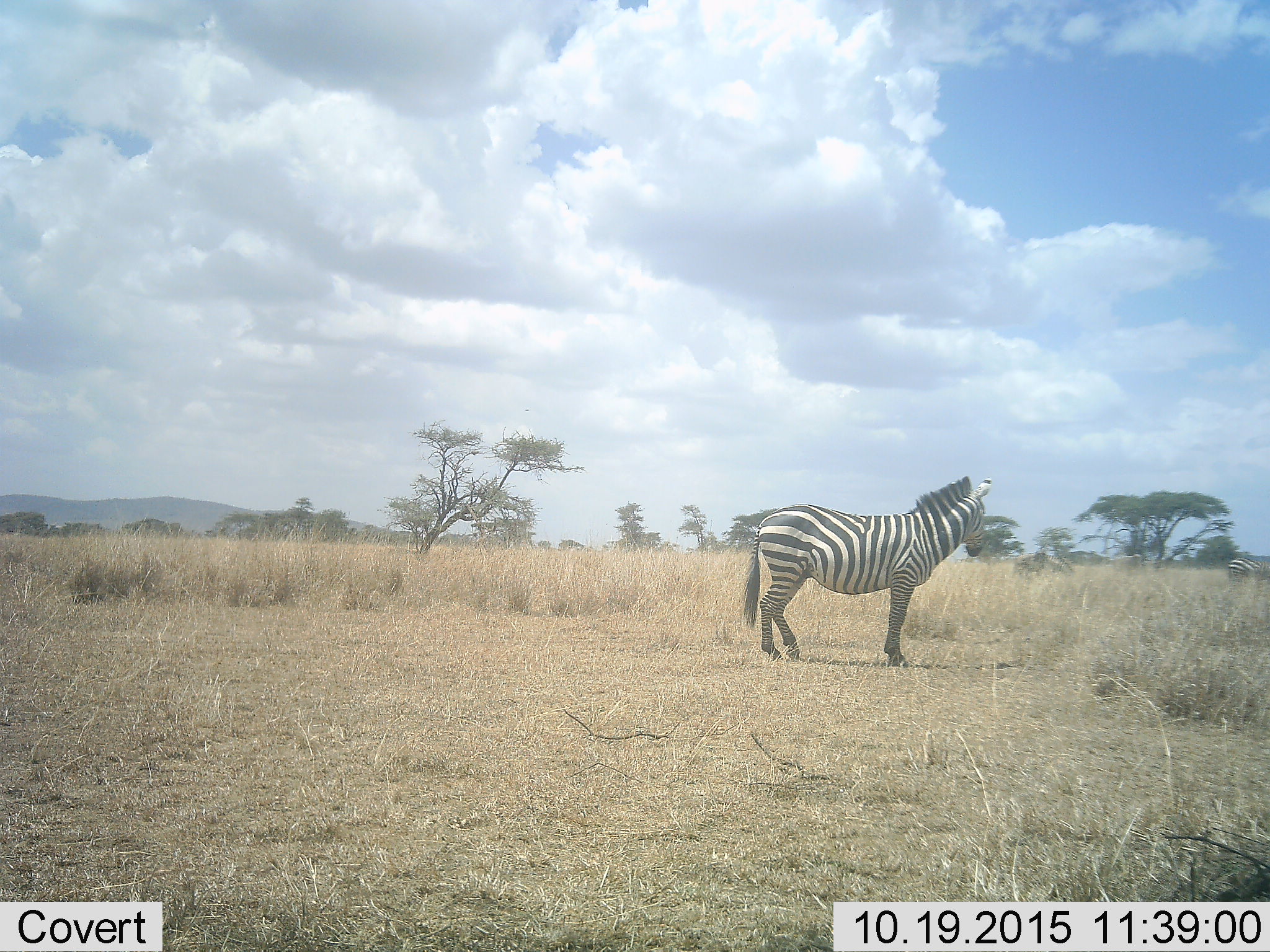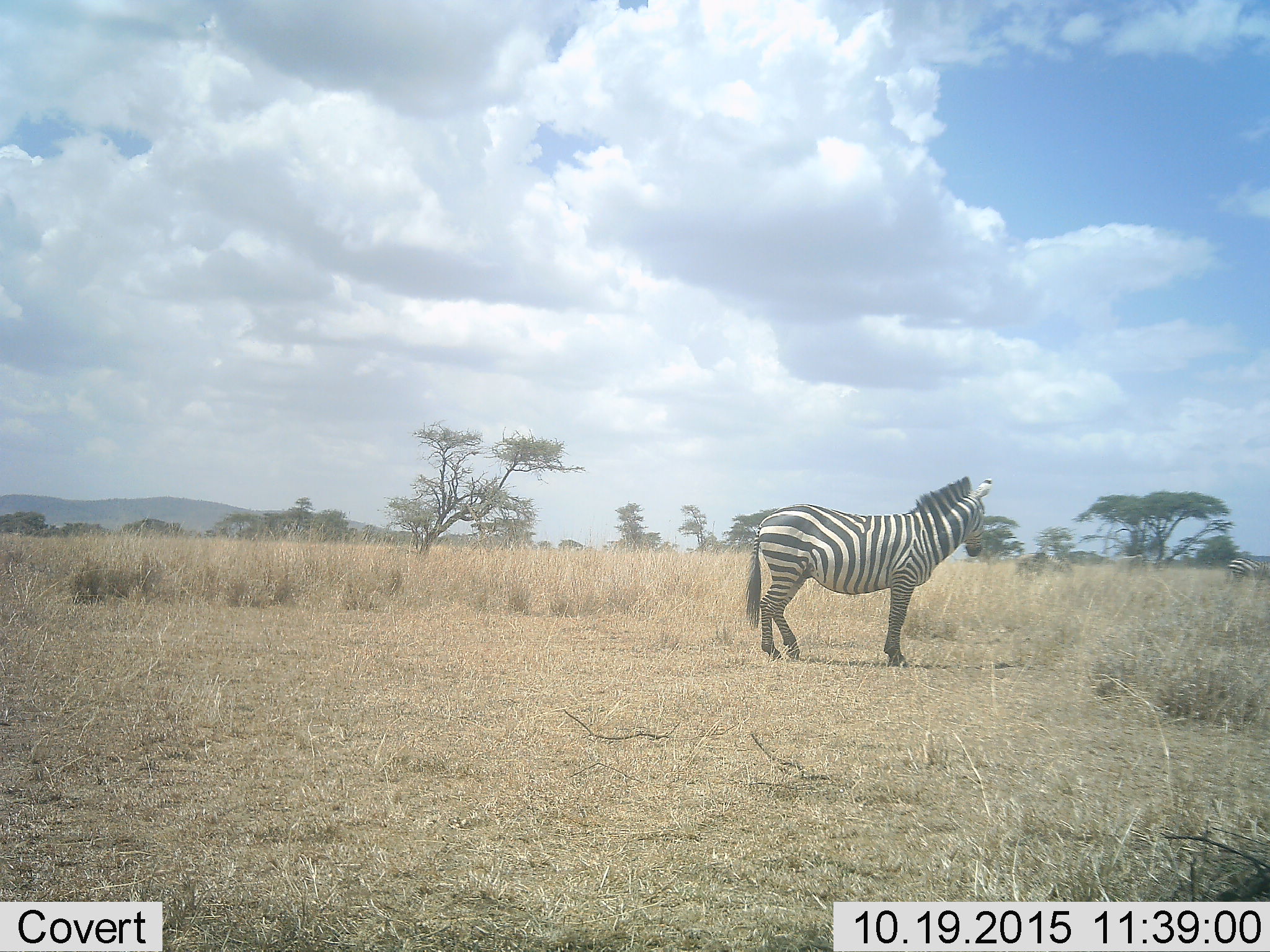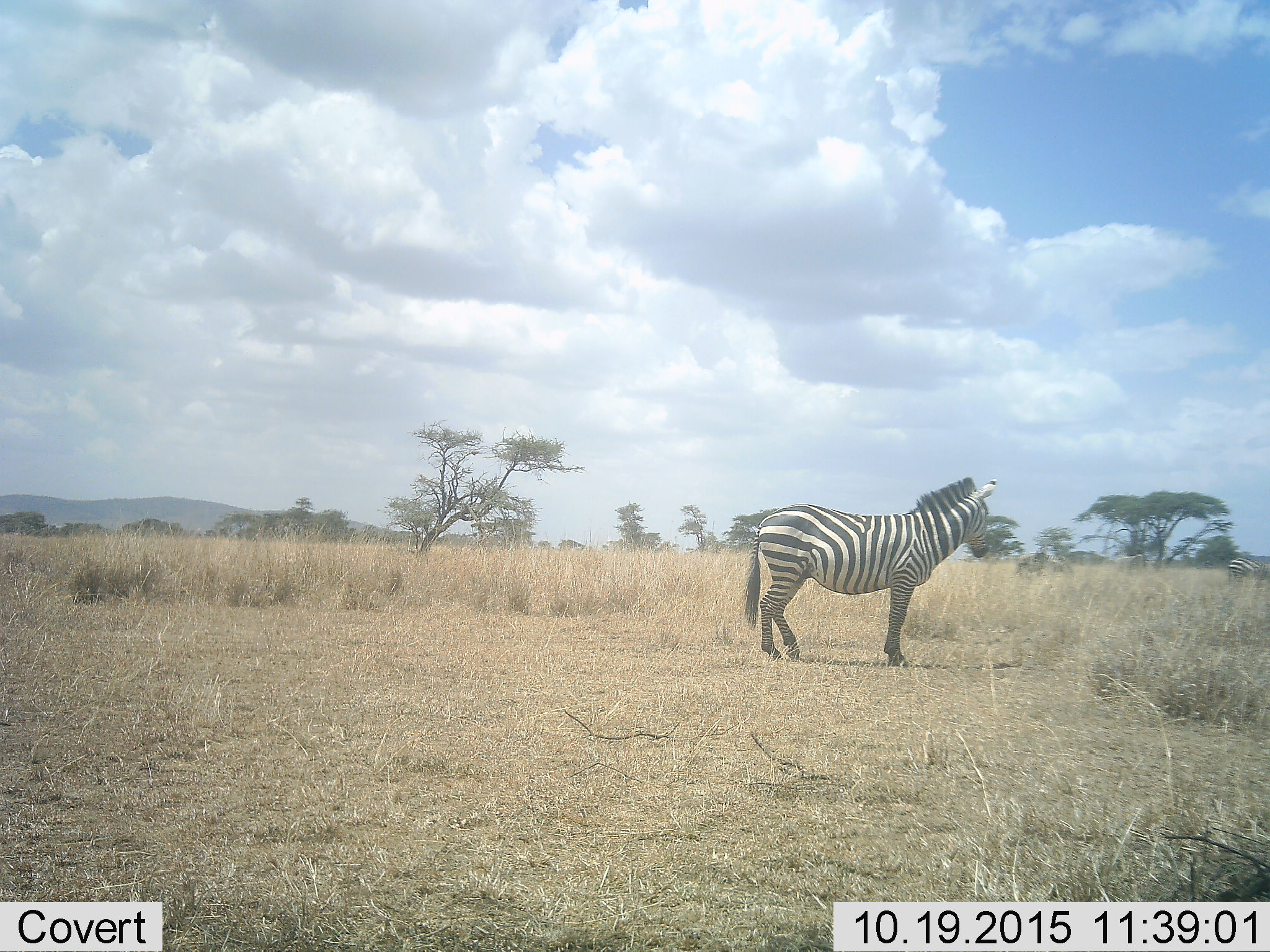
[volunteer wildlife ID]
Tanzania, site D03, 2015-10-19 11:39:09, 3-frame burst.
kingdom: Animalia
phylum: Chordata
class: Mammalia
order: Perissodactyla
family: Equidae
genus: Equus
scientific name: Equus quagga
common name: plains zebra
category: zebra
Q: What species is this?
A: Zebra (plains zebra) (Equus quagga).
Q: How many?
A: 1.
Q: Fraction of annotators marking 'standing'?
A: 88%.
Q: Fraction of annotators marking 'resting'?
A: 0%.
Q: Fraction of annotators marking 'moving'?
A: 18%.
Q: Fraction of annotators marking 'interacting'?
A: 0%.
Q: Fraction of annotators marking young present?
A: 6%.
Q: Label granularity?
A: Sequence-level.